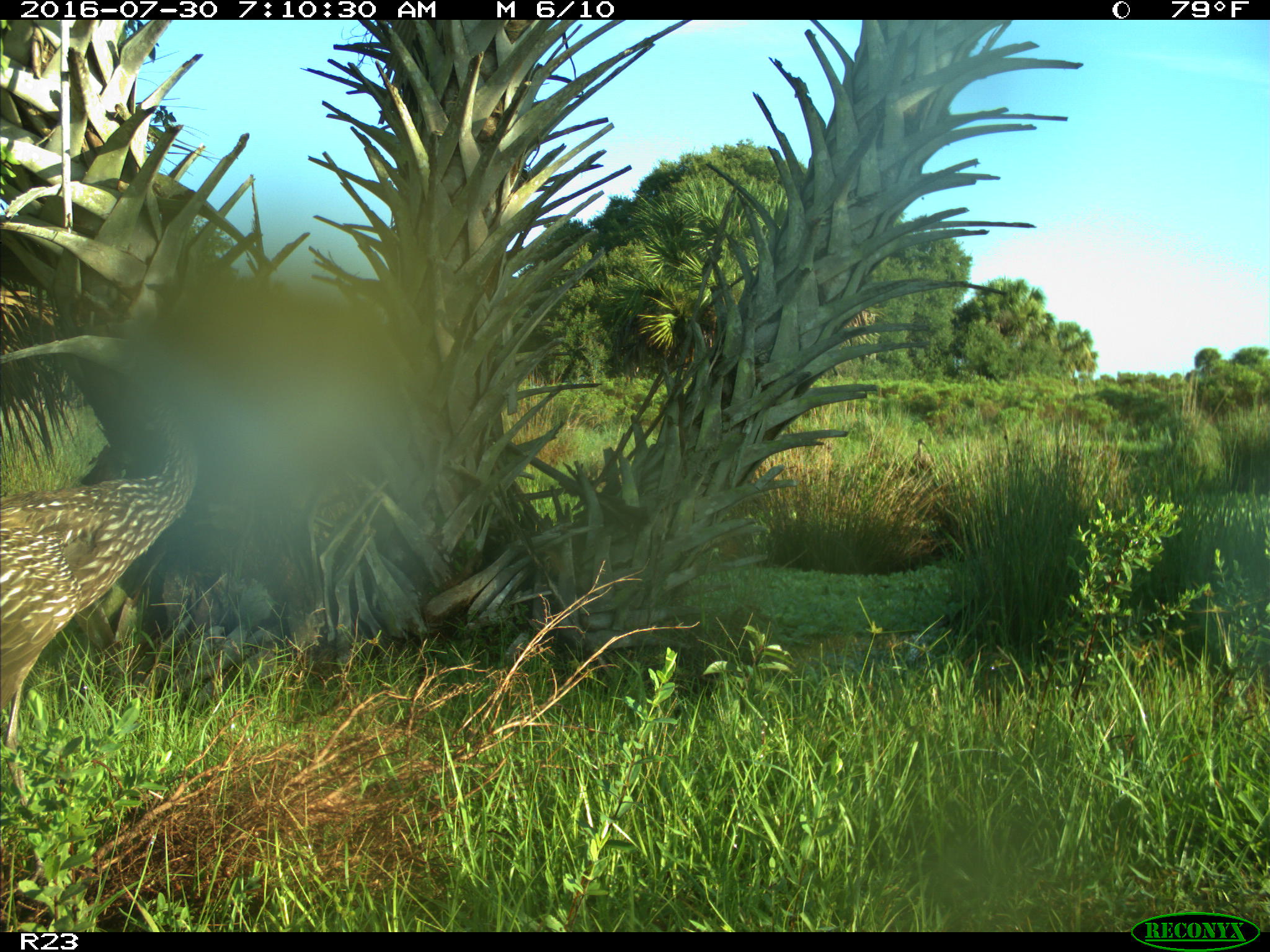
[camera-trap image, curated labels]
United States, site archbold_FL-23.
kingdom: Animalia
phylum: Chordata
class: Aves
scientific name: Aves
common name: birds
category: unidentified bird